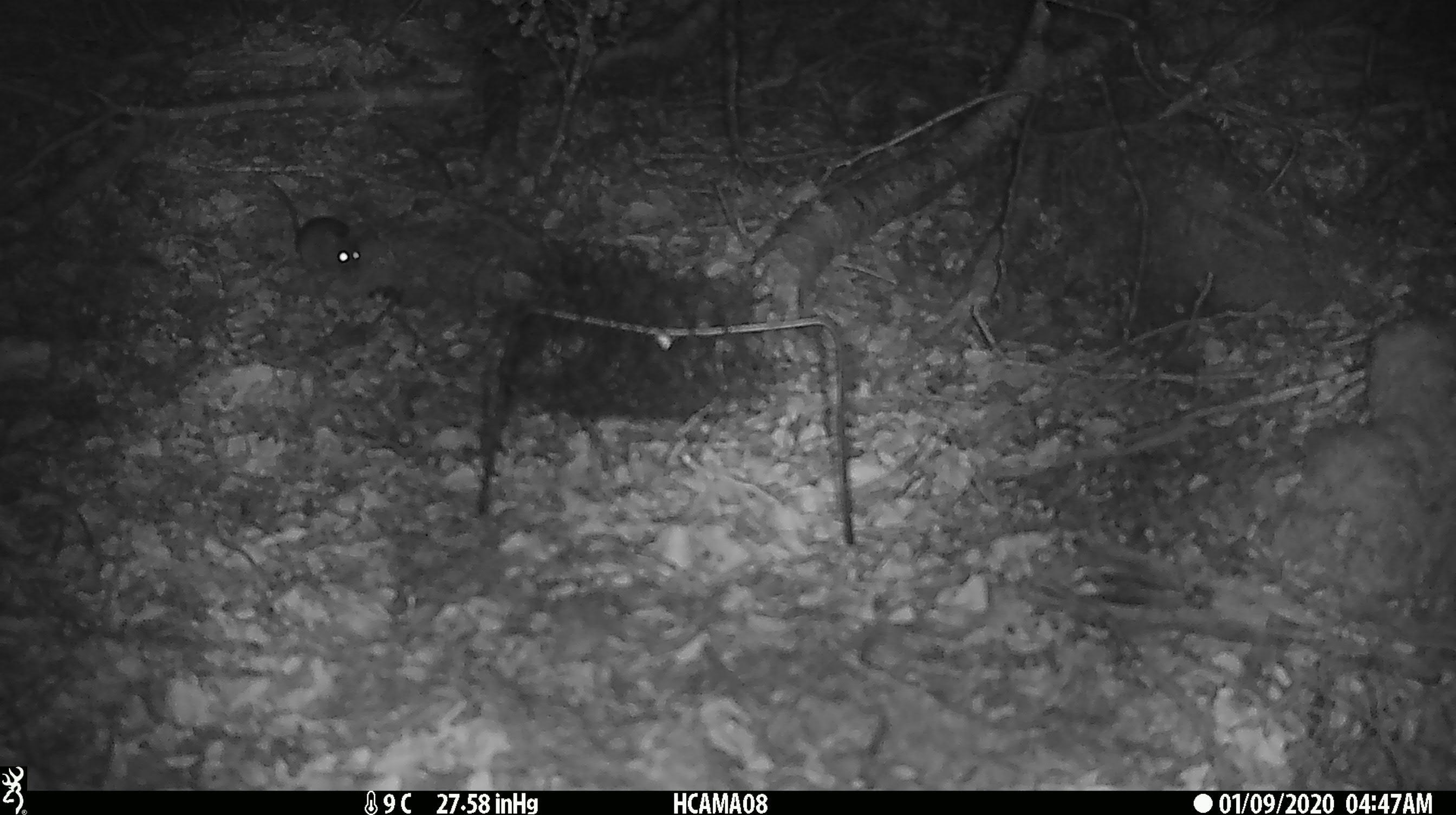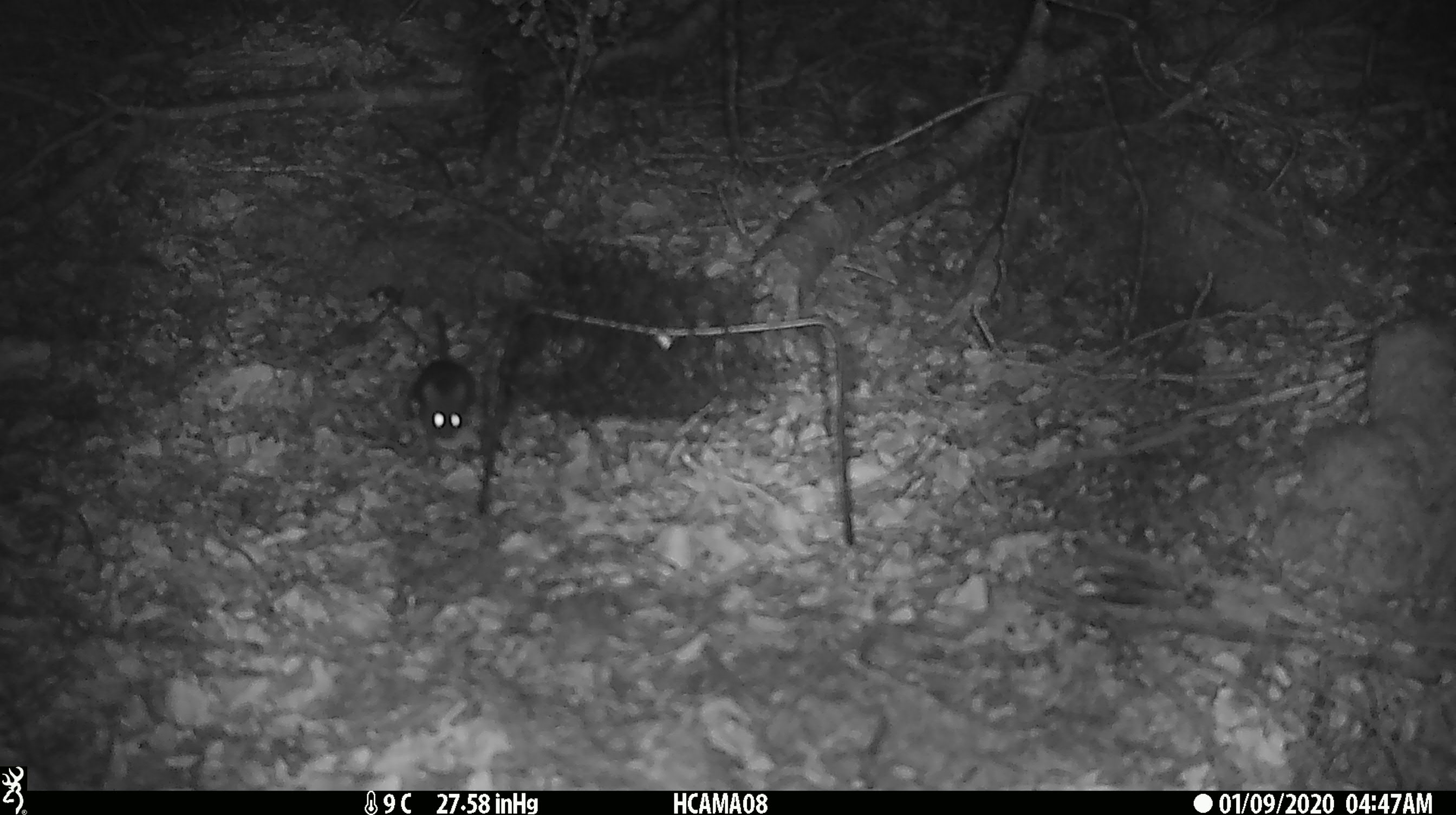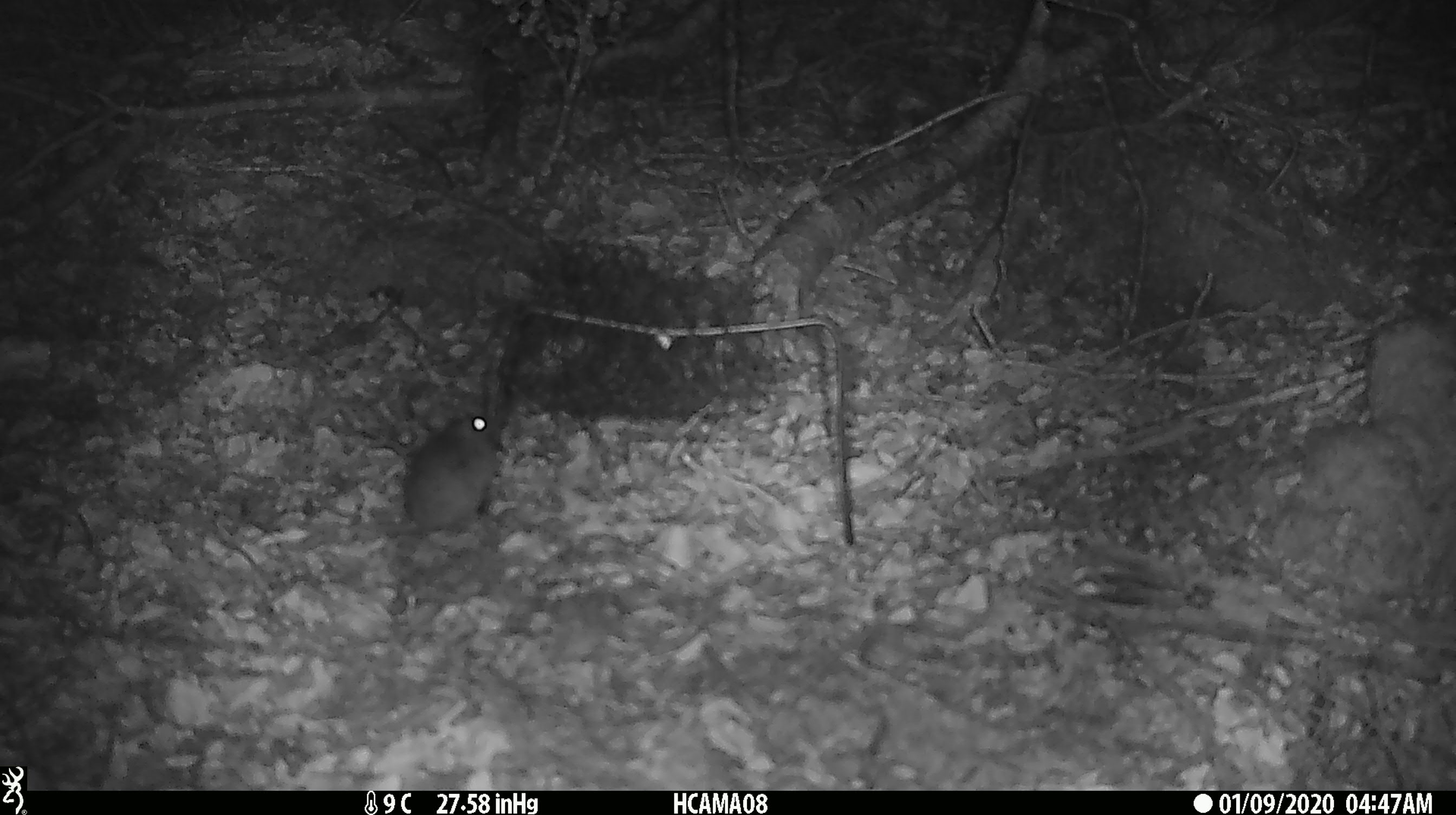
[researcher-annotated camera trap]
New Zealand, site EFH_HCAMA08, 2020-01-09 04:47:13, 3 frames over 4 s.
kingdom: Animalia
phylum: Chordata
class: Mammalia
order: Rodentia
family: Muridae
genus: Mus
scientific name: Mus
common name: mouse